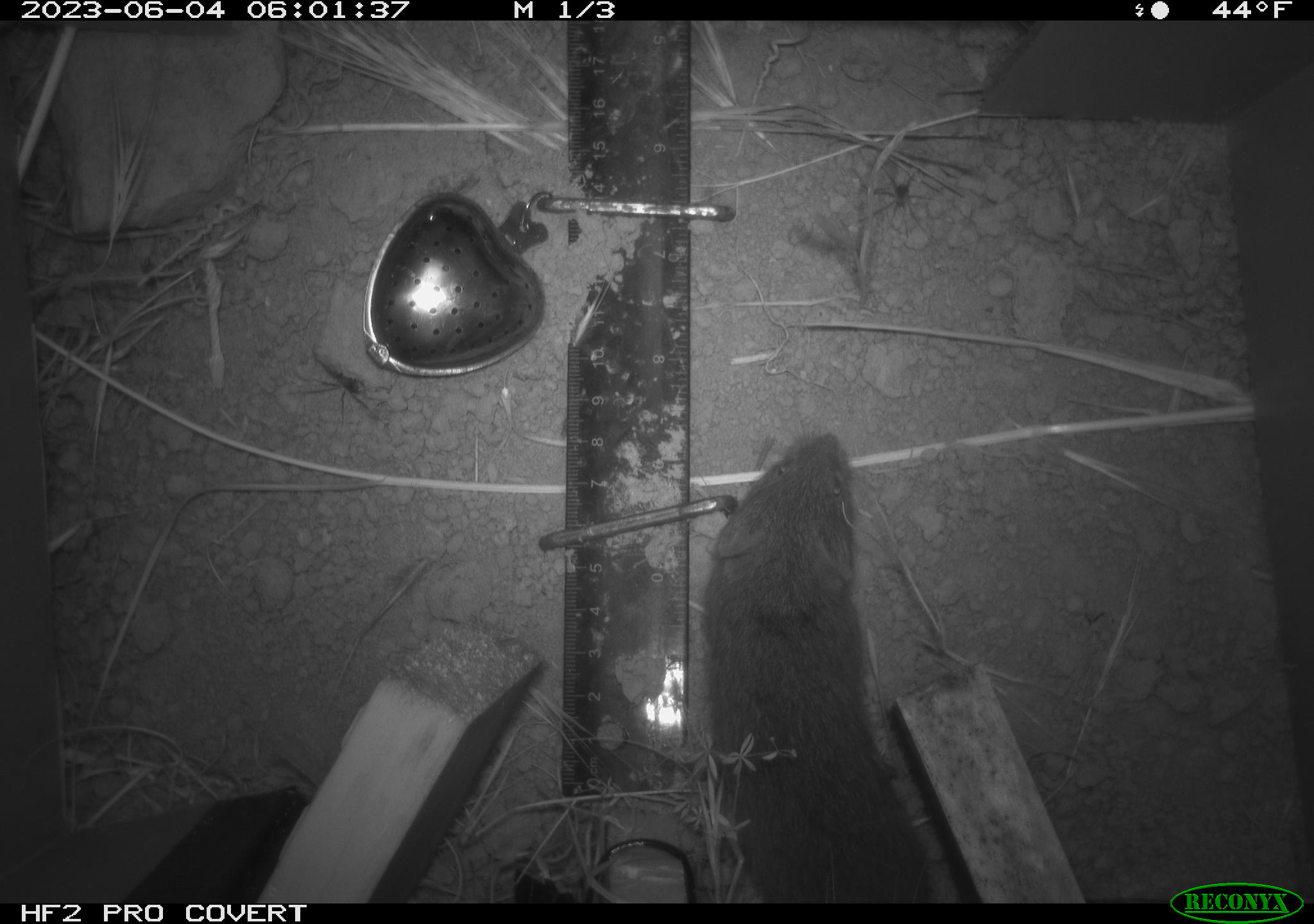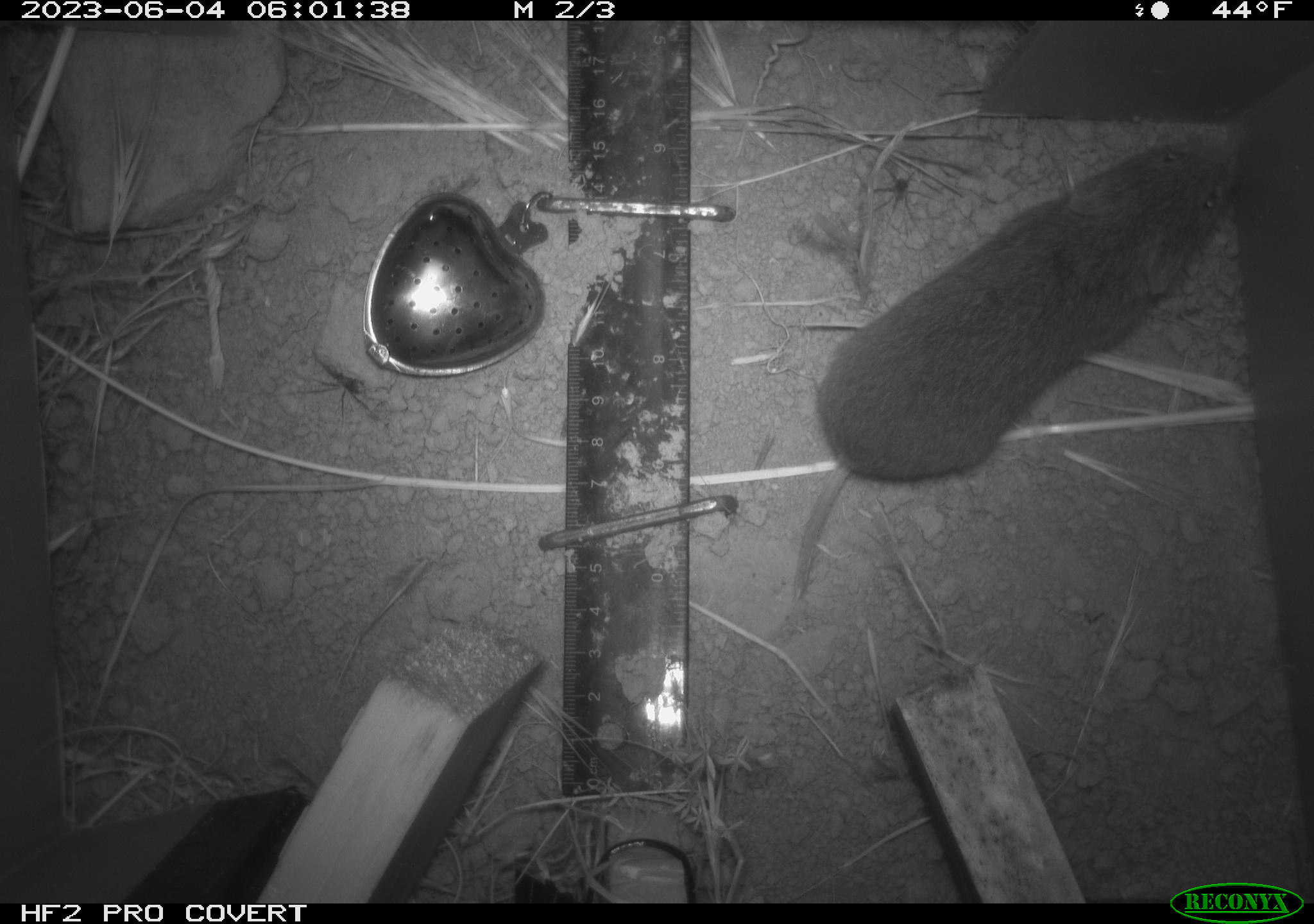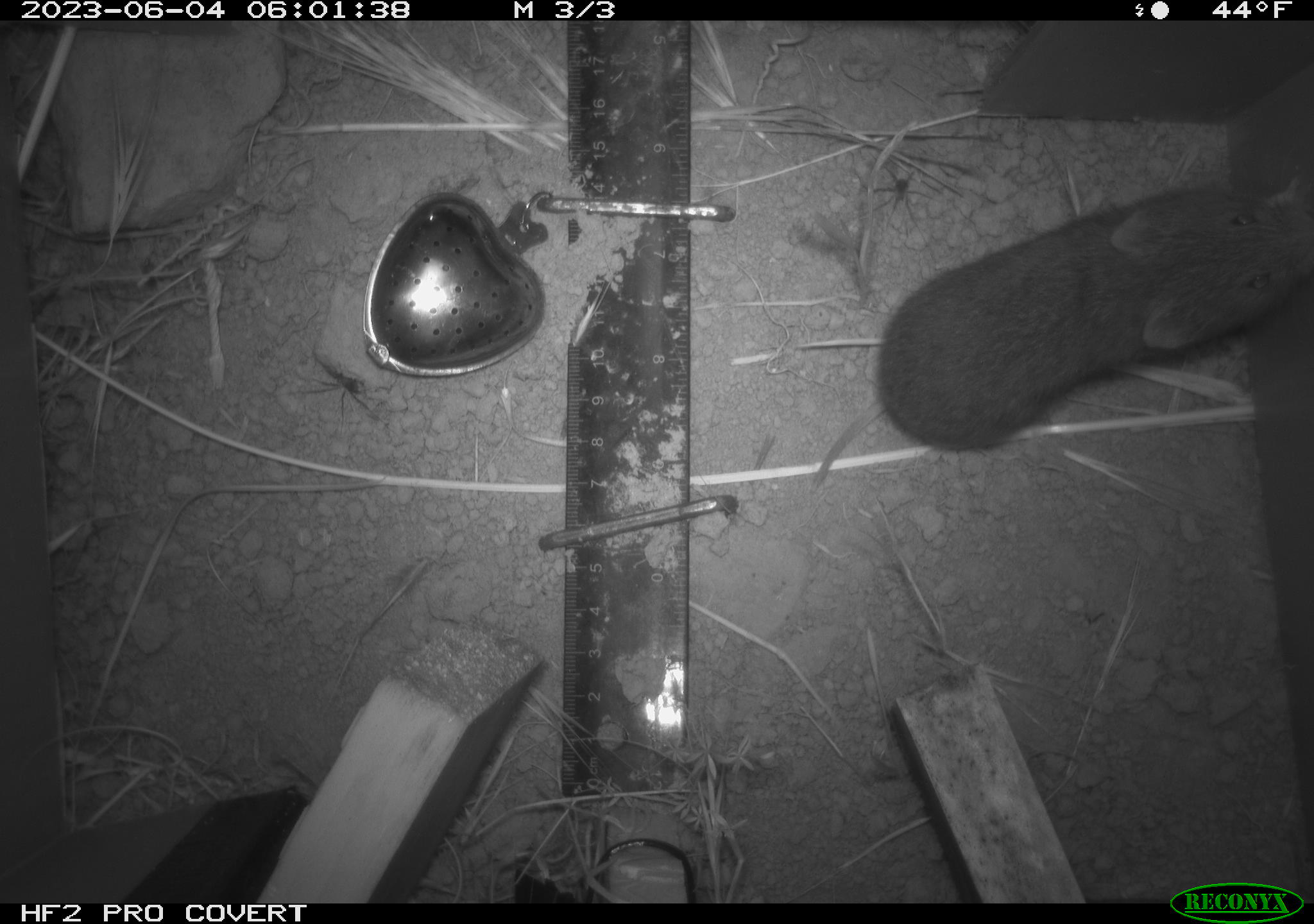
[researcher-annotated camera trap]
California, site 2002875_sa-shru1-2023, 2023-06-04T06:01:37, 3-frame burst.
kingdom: Animalia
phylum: Chordata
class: Mammalia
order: Rodentia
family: Cricetidae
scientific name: Arvicolinae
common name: voles, lemmings, and muskrats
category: arvicolinae subfamily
Arvicolinae subfamily (voles, lemmings, and muskrats) (Arvicolinae).